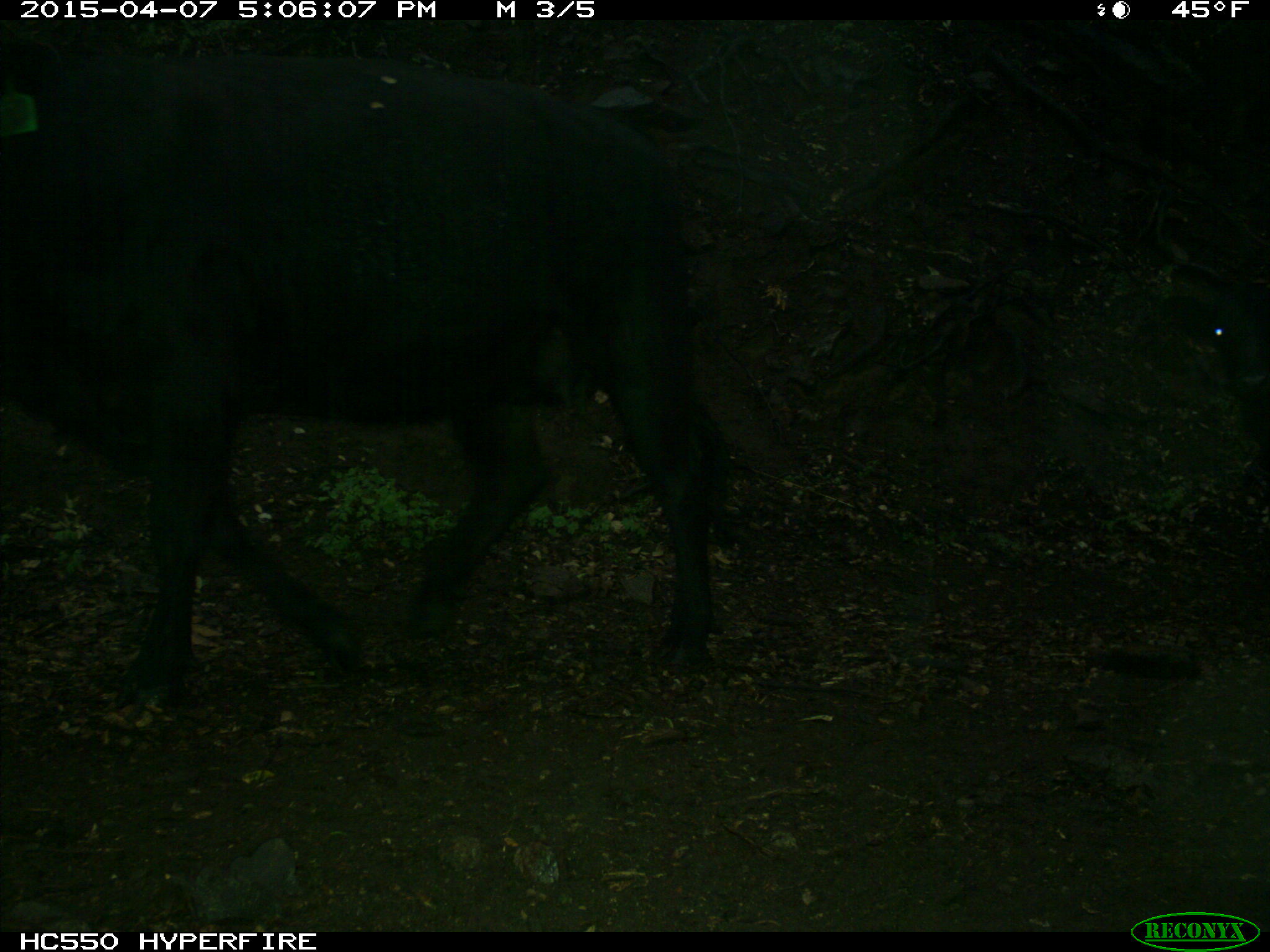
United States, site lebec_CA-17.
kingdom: Animalia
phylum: Chordata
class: Mammalia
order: Artiodactyla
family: Bovidae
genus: Bos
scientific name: Bos taurus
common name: domestic cow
Bos taurus (domestic cow).